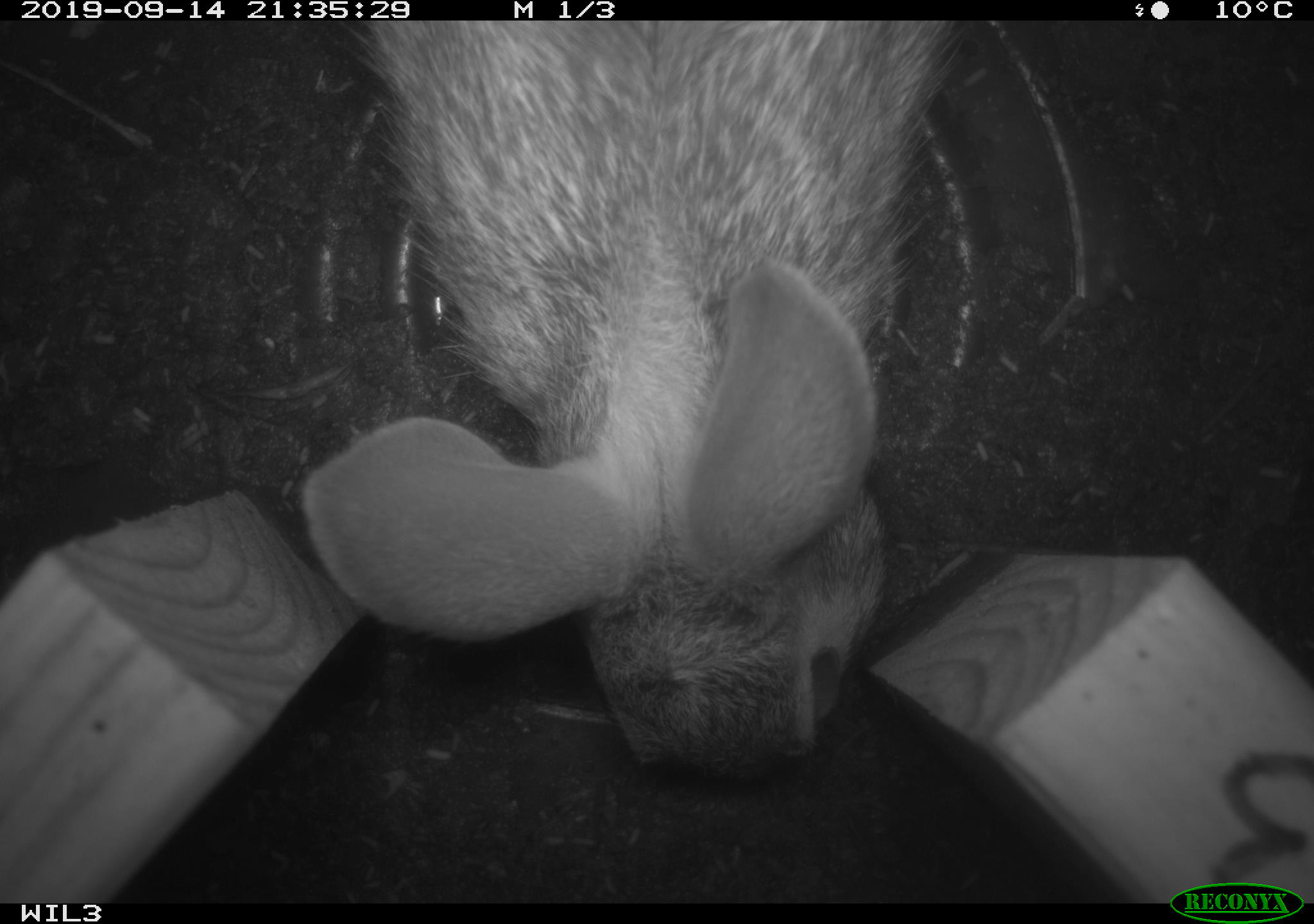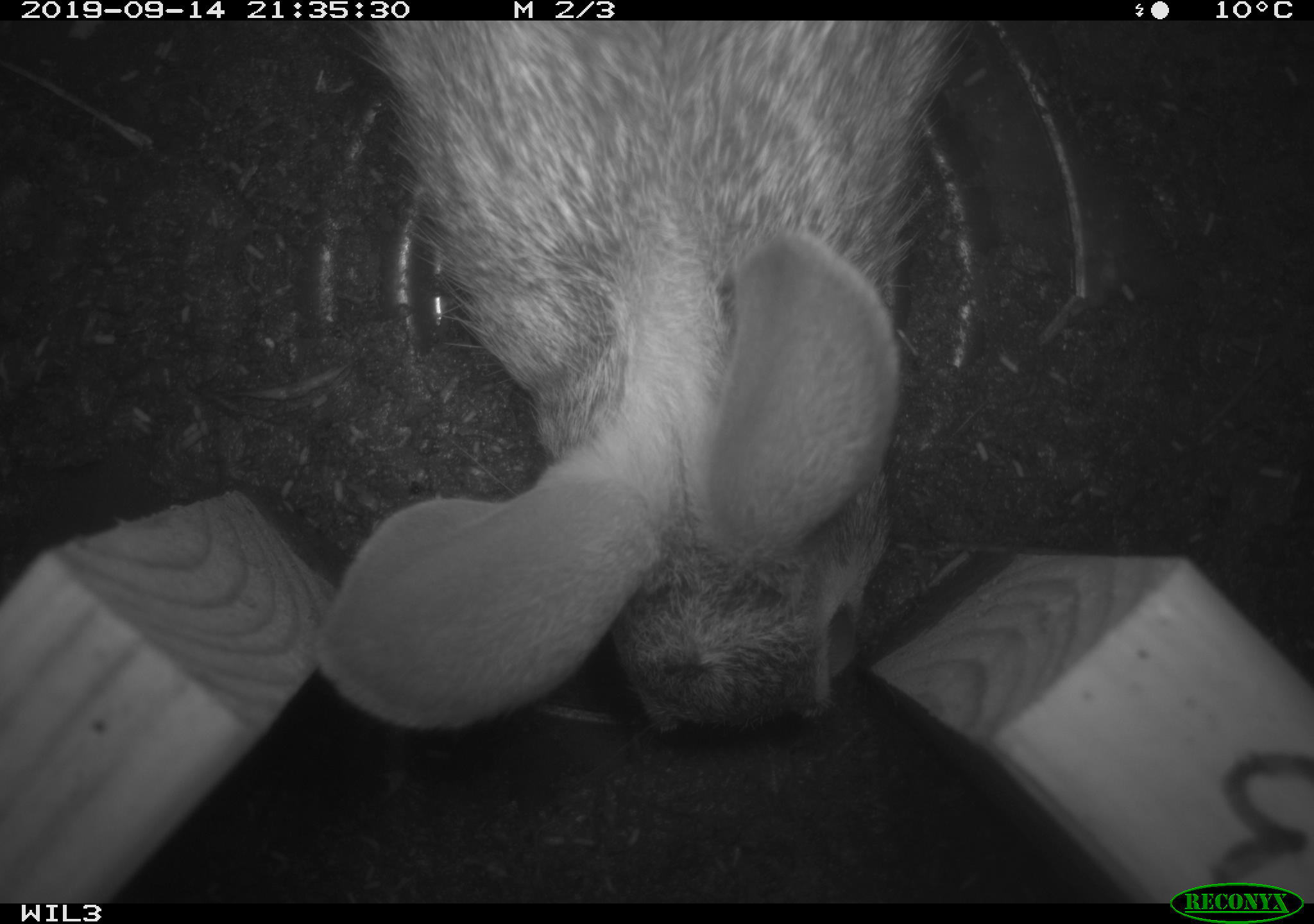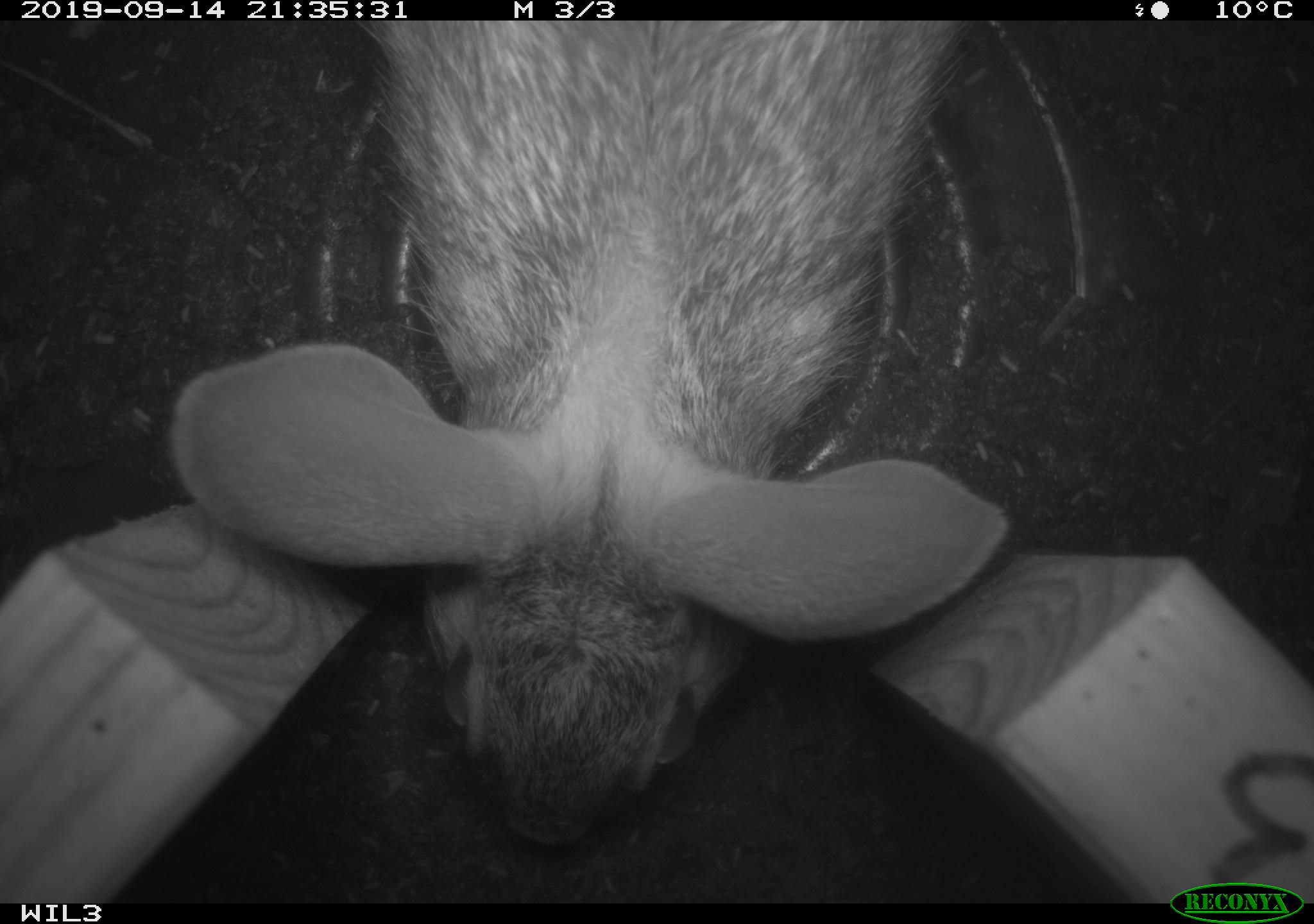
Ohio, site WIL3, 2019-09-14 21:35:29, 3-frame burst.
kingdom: Animalia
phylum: Chordata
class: Mammalia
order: Lagomorpha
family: Leporidae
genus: Sylvilagus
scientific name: Sylvilagus floridanus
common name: eastern cottontail